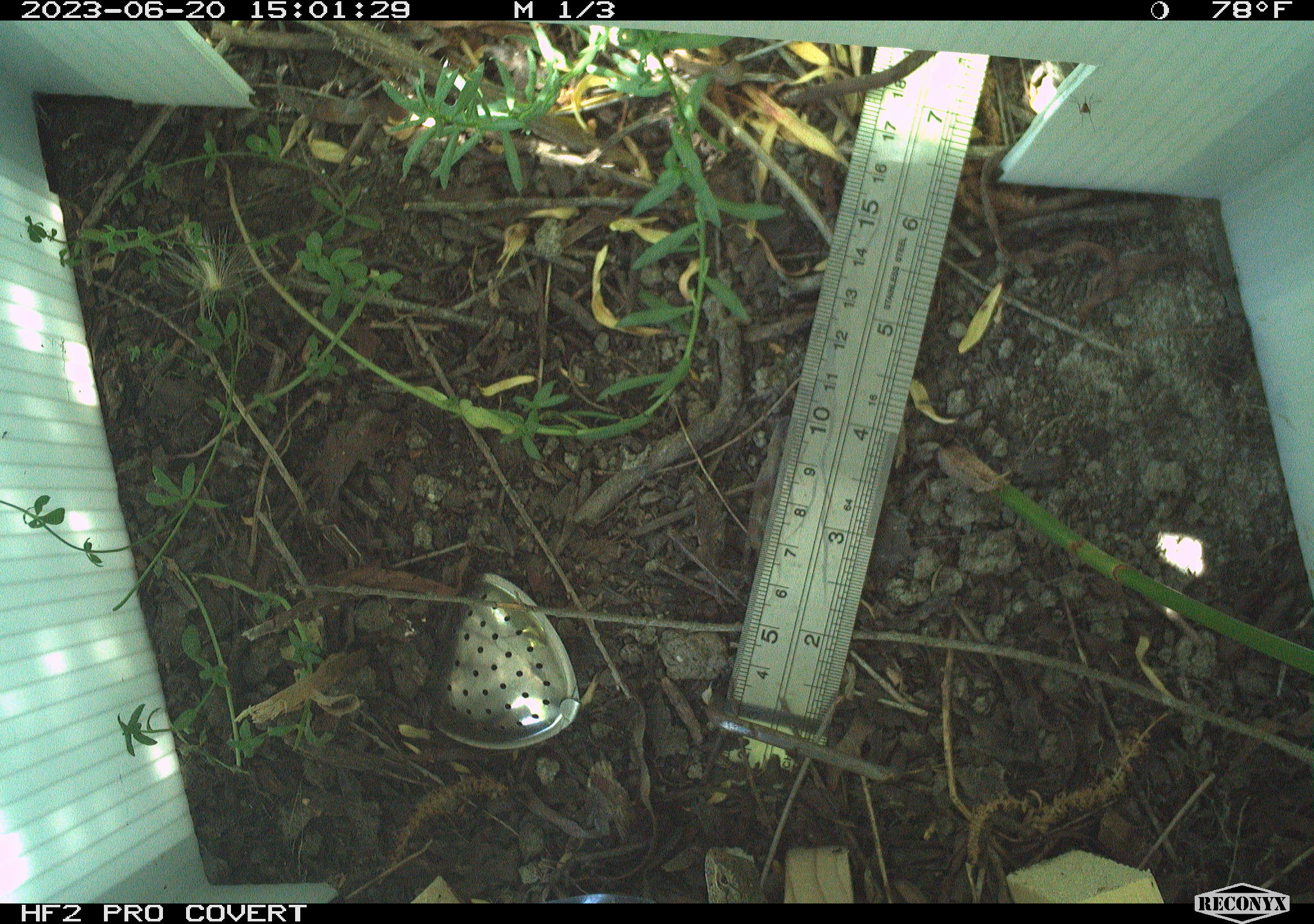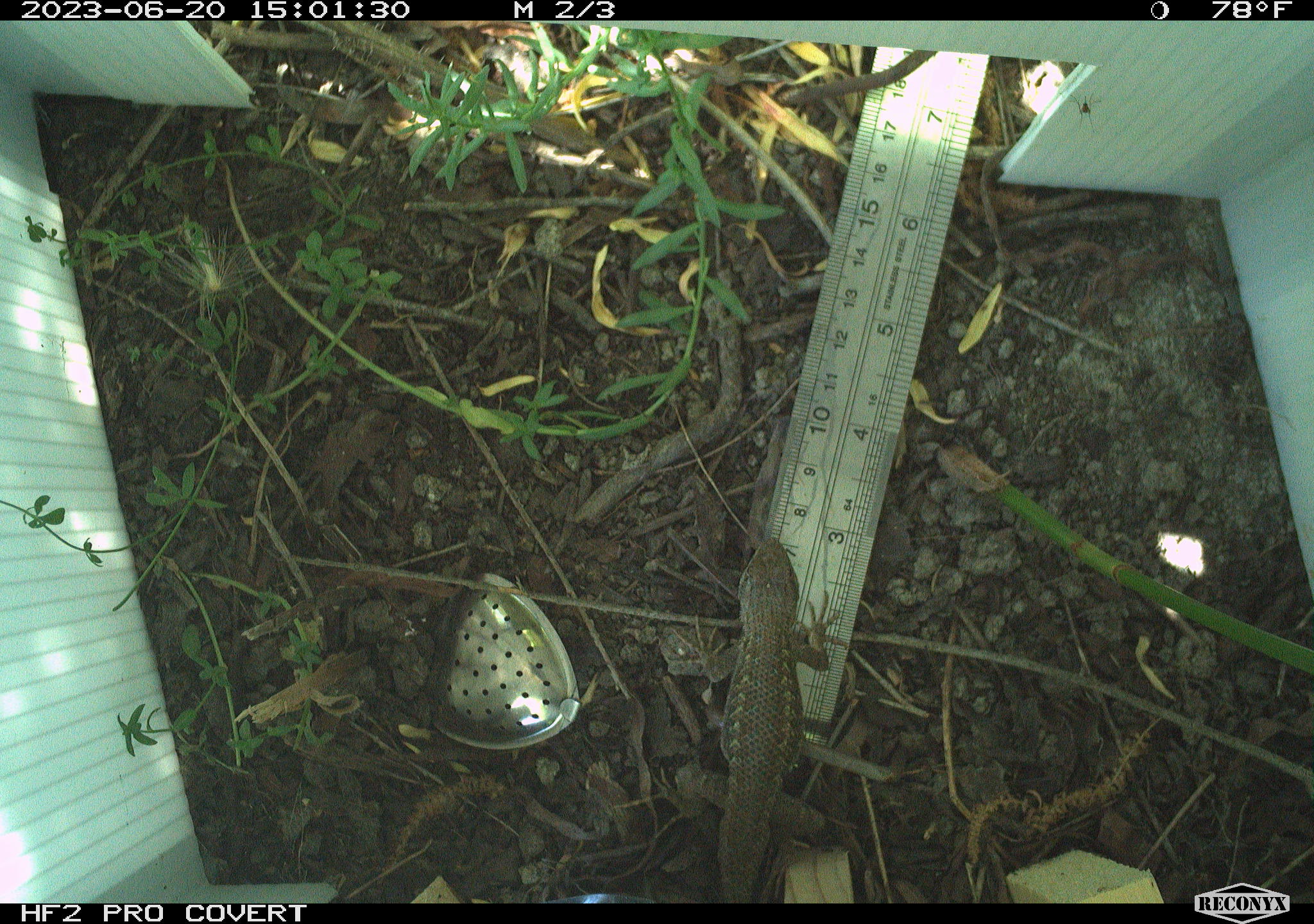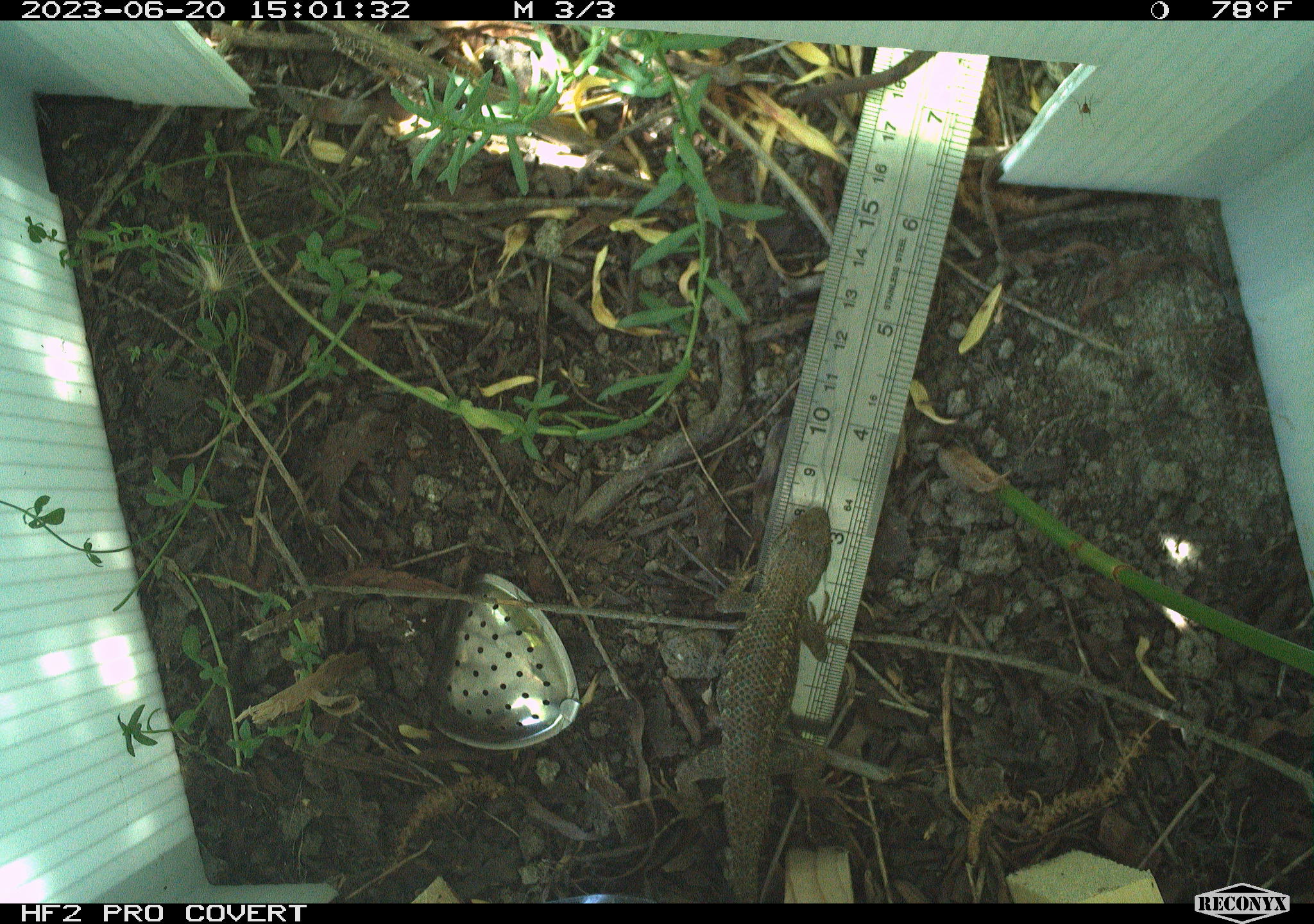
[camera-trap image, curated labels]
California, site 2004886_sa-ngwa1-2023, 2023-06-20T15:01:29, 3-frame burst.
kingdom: Animalia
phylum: Chordata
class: Reptilia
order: Squamata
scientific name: Squamata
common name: lizards and snakes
Lizards and snakes (Squamata).